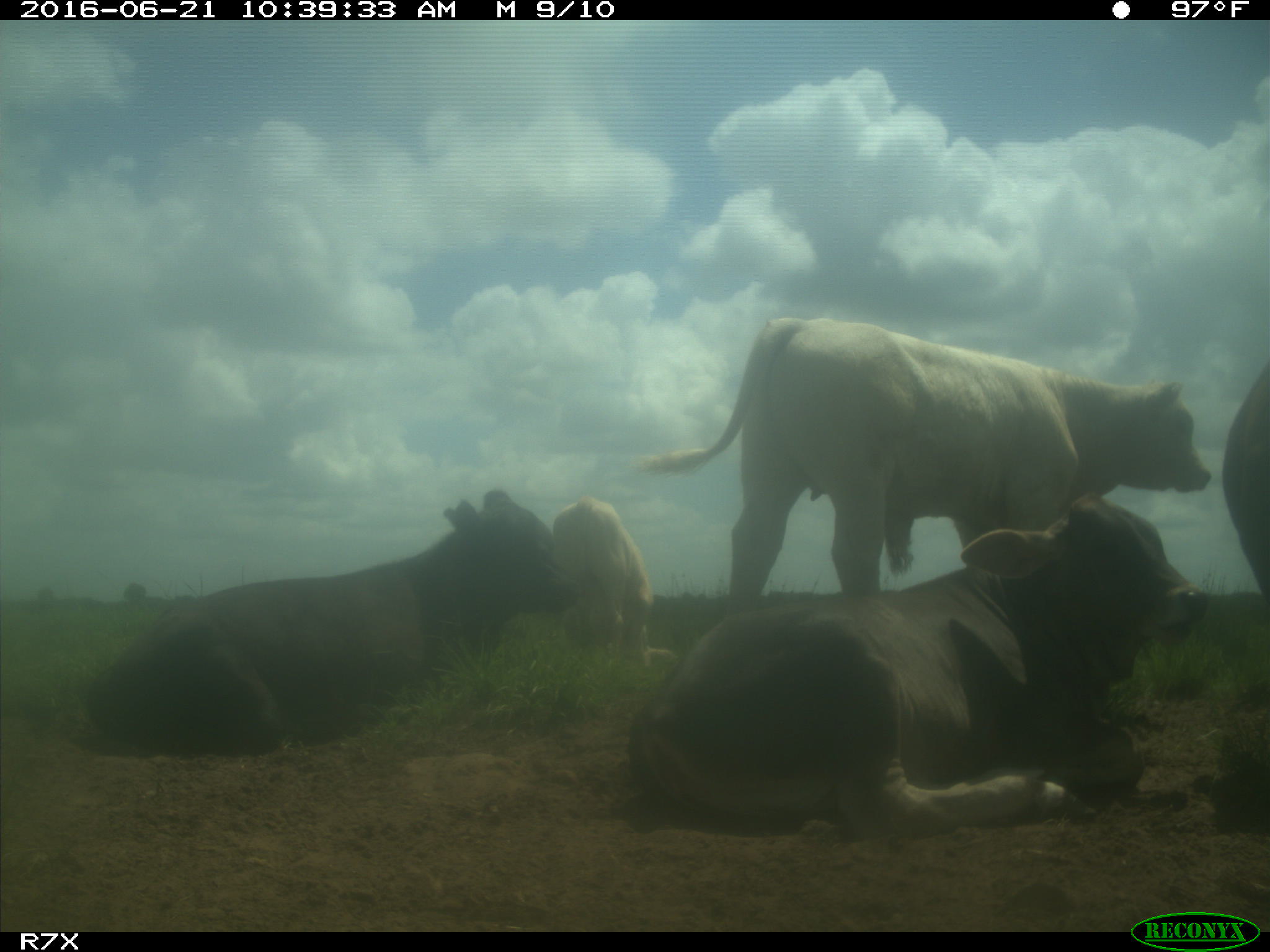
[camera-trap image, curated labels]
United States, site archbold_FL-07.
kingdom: Animalia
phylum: Chordata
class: Mammalia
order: Artiodactyla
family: Bovidae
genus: Bos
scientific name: Bos taurus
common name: domestic cow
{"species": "Bos taurus (domestic cow)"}